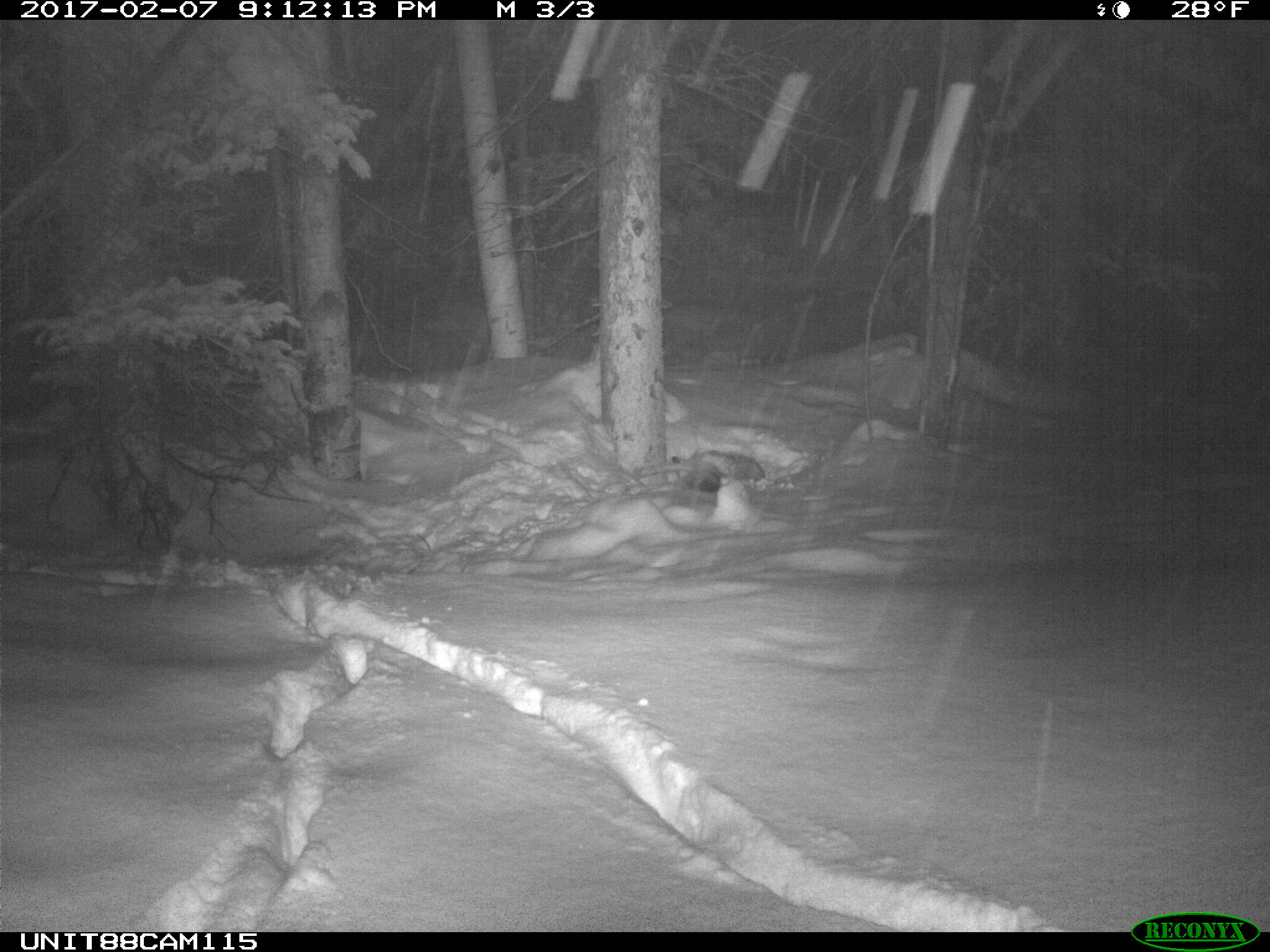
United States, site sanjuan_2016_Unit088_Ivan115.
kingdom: Animalia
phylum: Chordata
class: Mammalia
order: Carnivora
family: Canidae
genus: Canis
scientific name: Canis latrans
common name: coyote